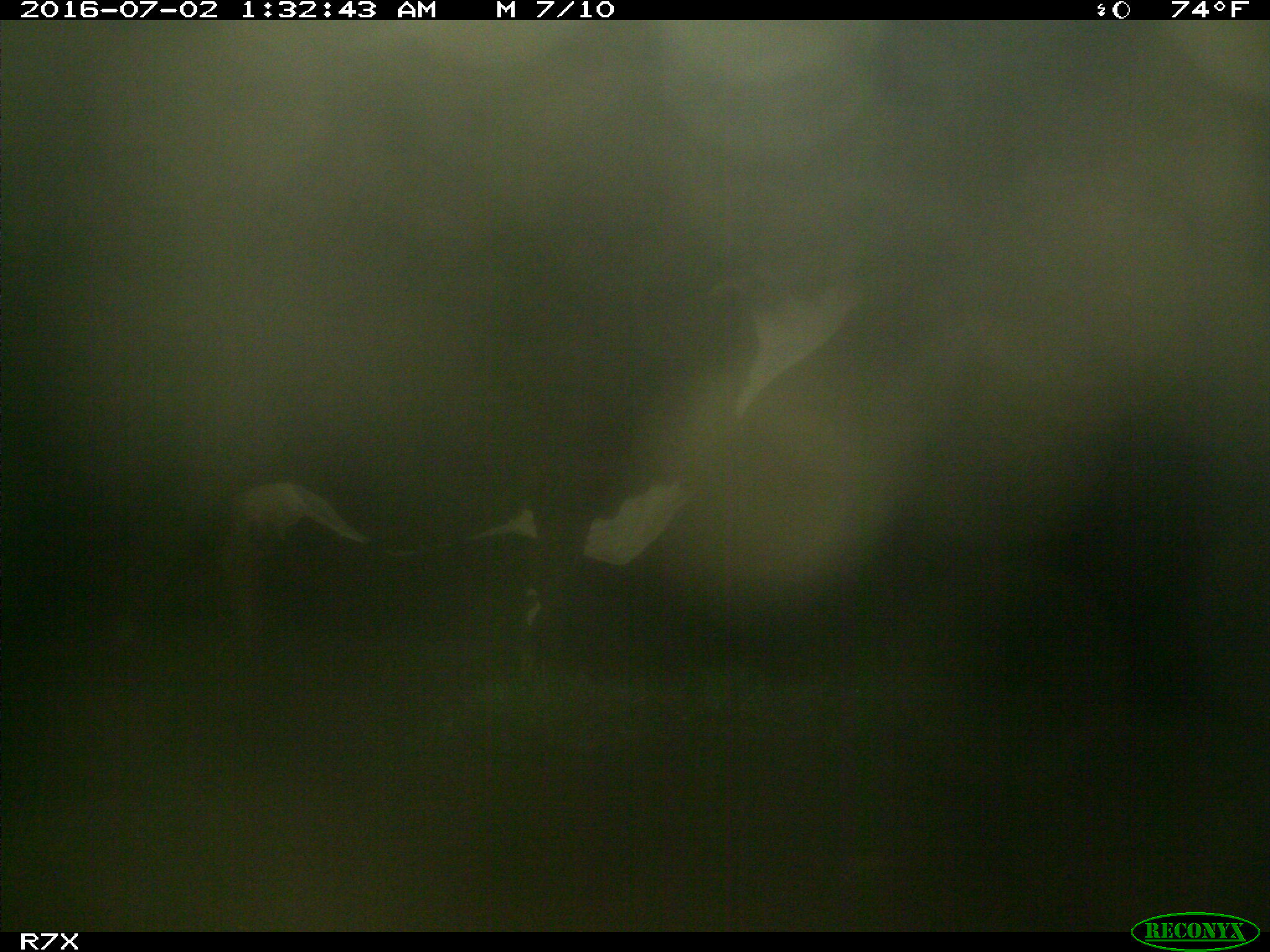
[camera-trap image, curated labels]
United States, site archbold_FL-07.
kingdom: Animalia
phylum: Chordata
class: Mammalia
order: Artiodactyla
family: Bovidae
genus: Bos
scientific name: Bos taurus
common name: domestic cow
Bos taurus (domestic cow).